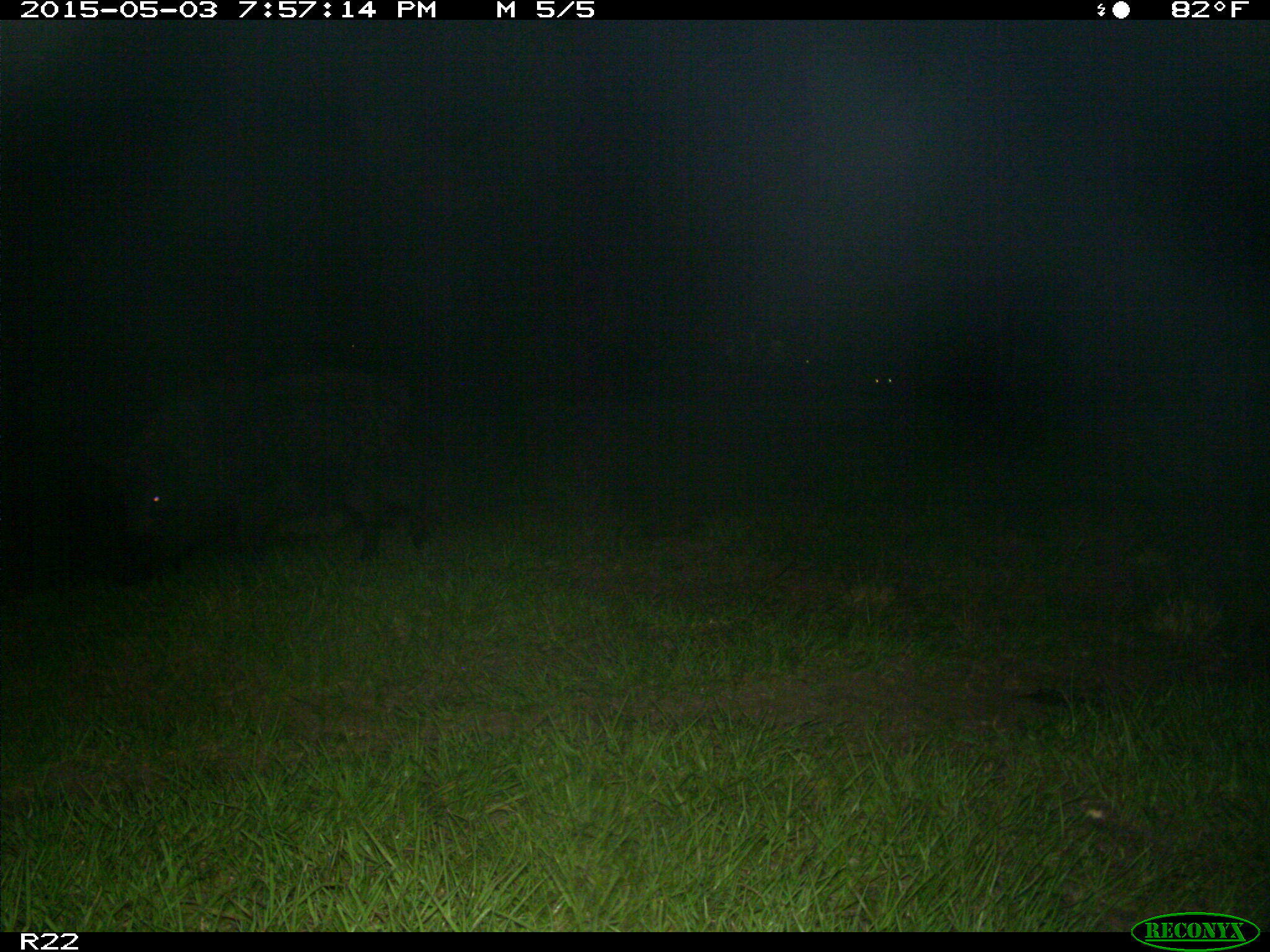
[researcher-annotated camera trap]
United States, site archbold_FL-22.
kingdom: Animalia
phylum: Chordata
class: Mammalia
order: Artiodactyla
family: Suidae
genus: Sus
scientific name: Sus scrofa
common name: wild boar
Sus scrofa (wild boar).